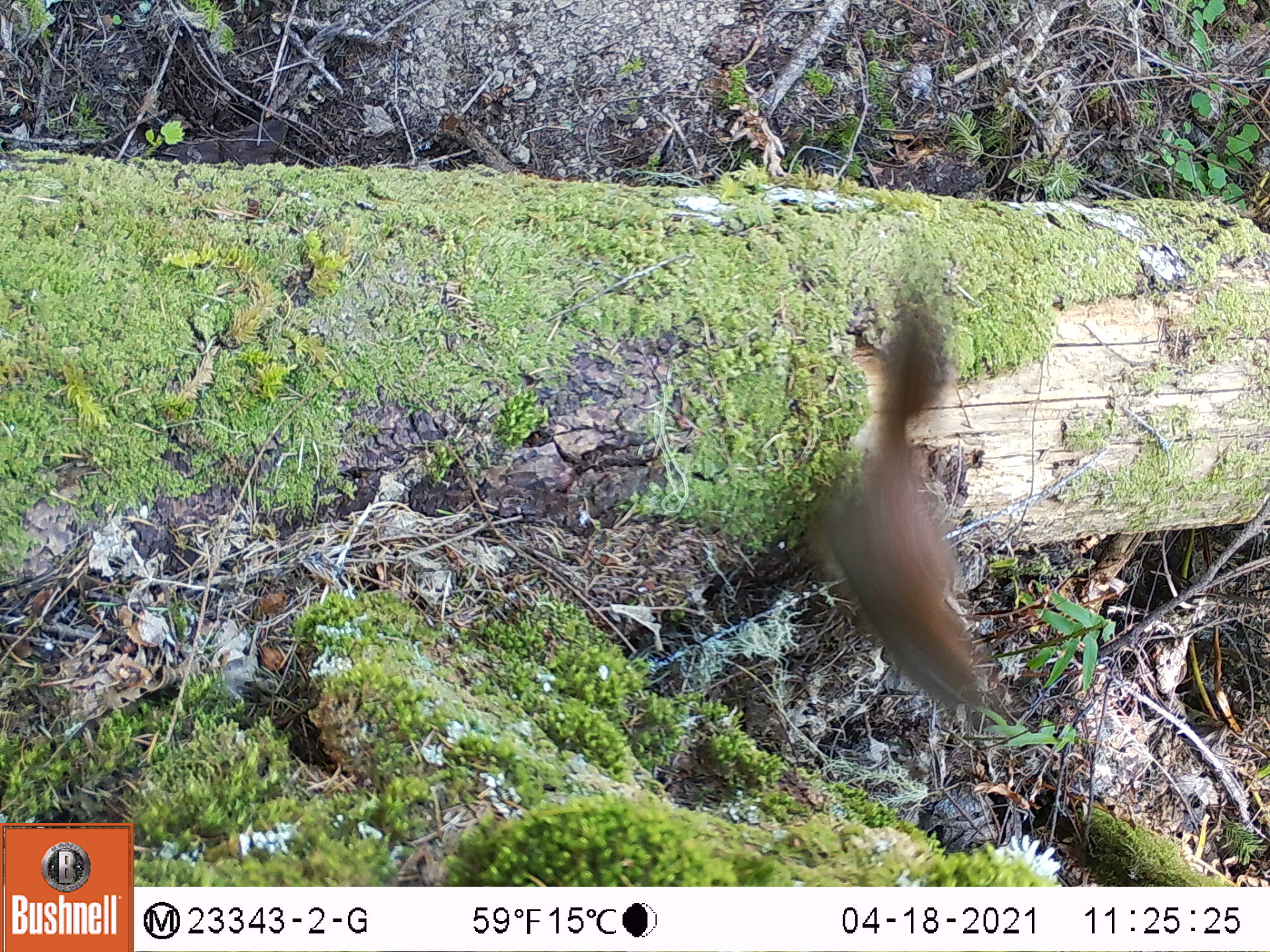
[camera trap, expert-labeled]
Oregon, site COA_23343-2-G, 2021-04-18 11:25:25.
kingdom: Animalia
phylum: Chordata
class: Mammalia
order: Rodentia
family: Sciuridae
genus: Tamiasciurus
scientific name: Tamiasciurus douglasii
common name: douglas squirrel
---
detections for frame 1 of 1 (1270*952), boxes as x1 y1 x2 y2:
douglas squirrel: 800 281 996 718